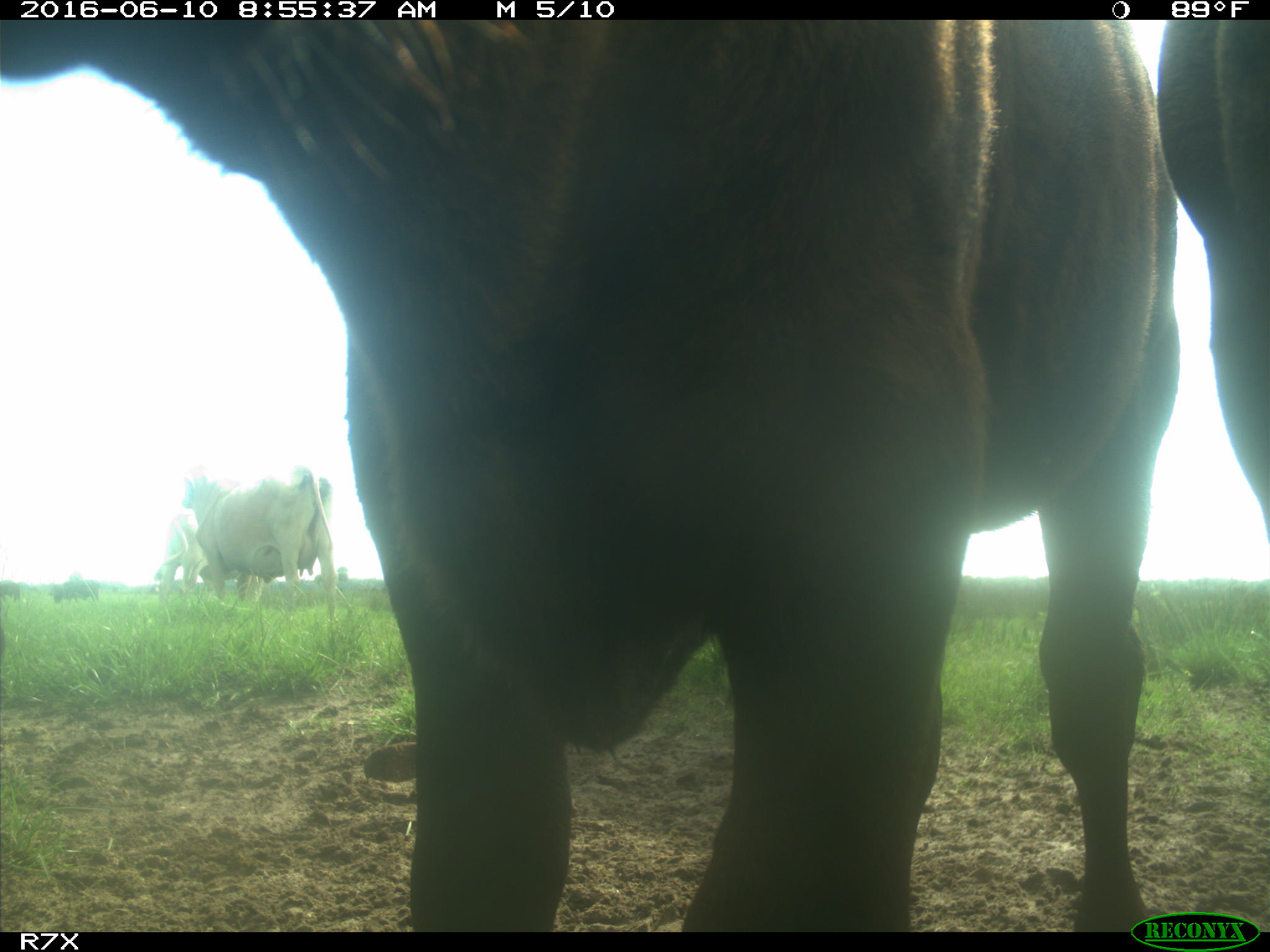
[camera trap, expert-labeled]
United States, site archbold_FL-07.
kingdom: Animalia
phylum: Chordata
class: Mammalia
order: Artiodactyla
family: Bovidae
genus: Bos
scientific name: Bos taurus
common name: domestic cow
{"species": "Bos taurus (domestic cow)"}